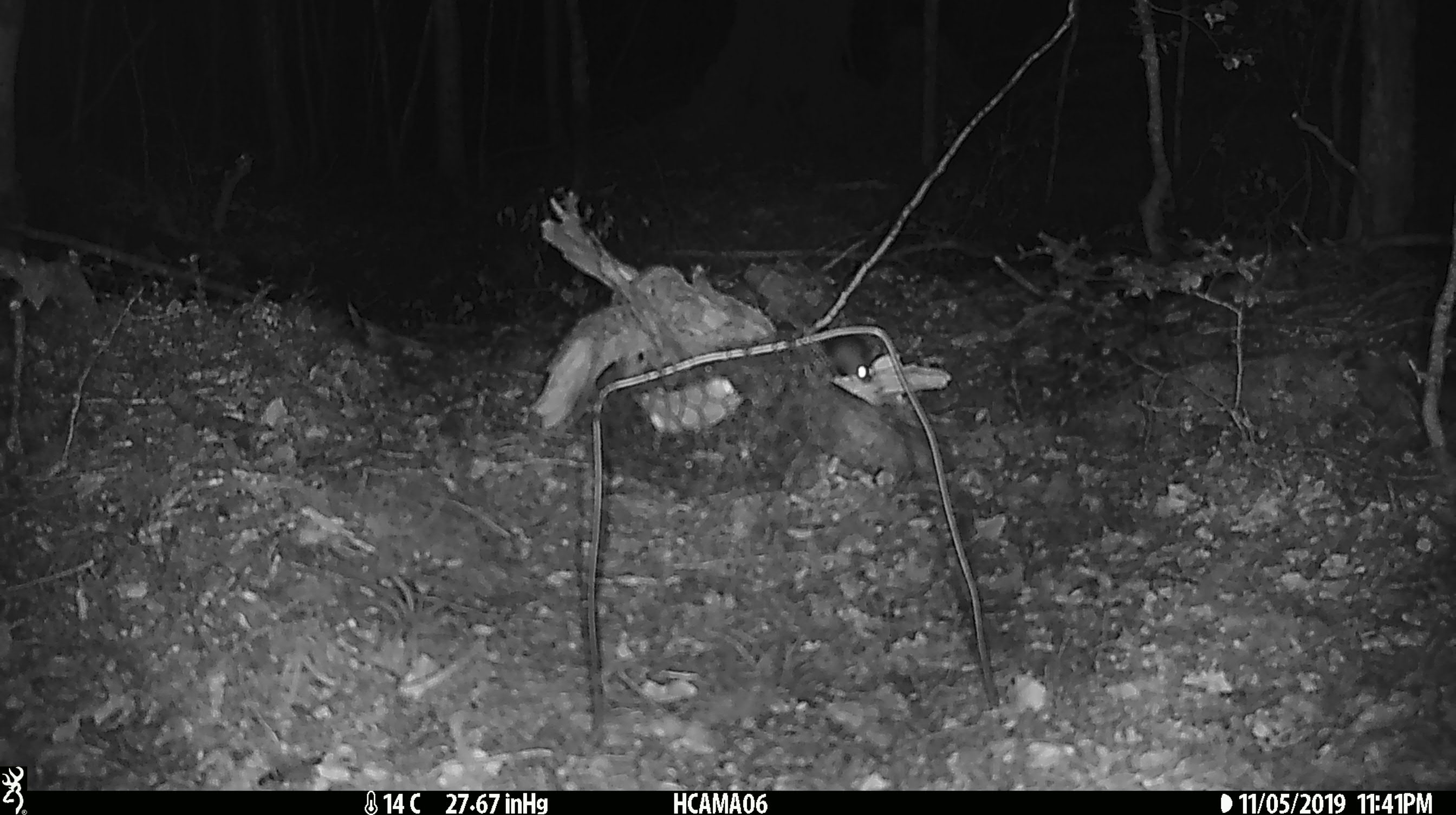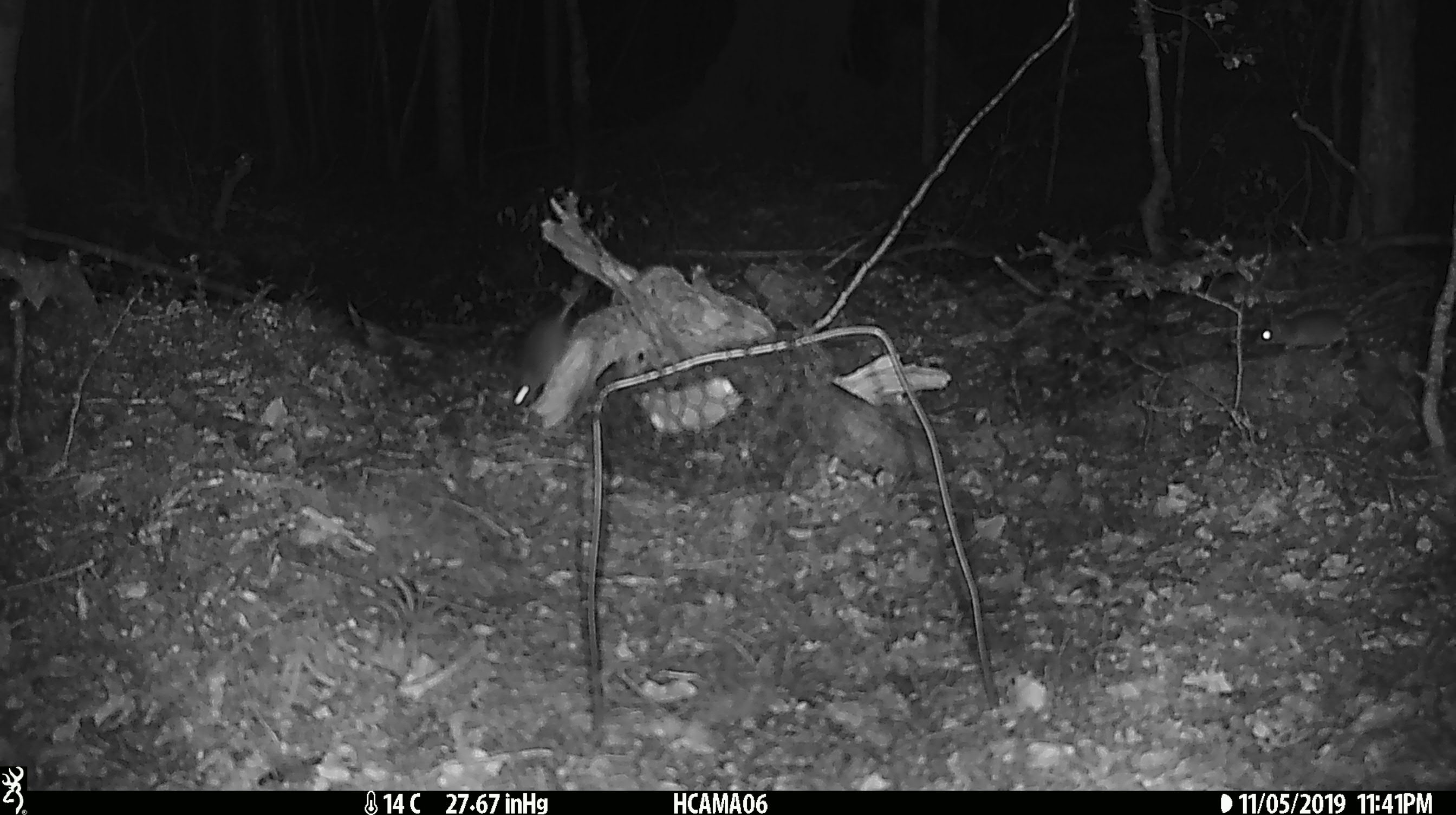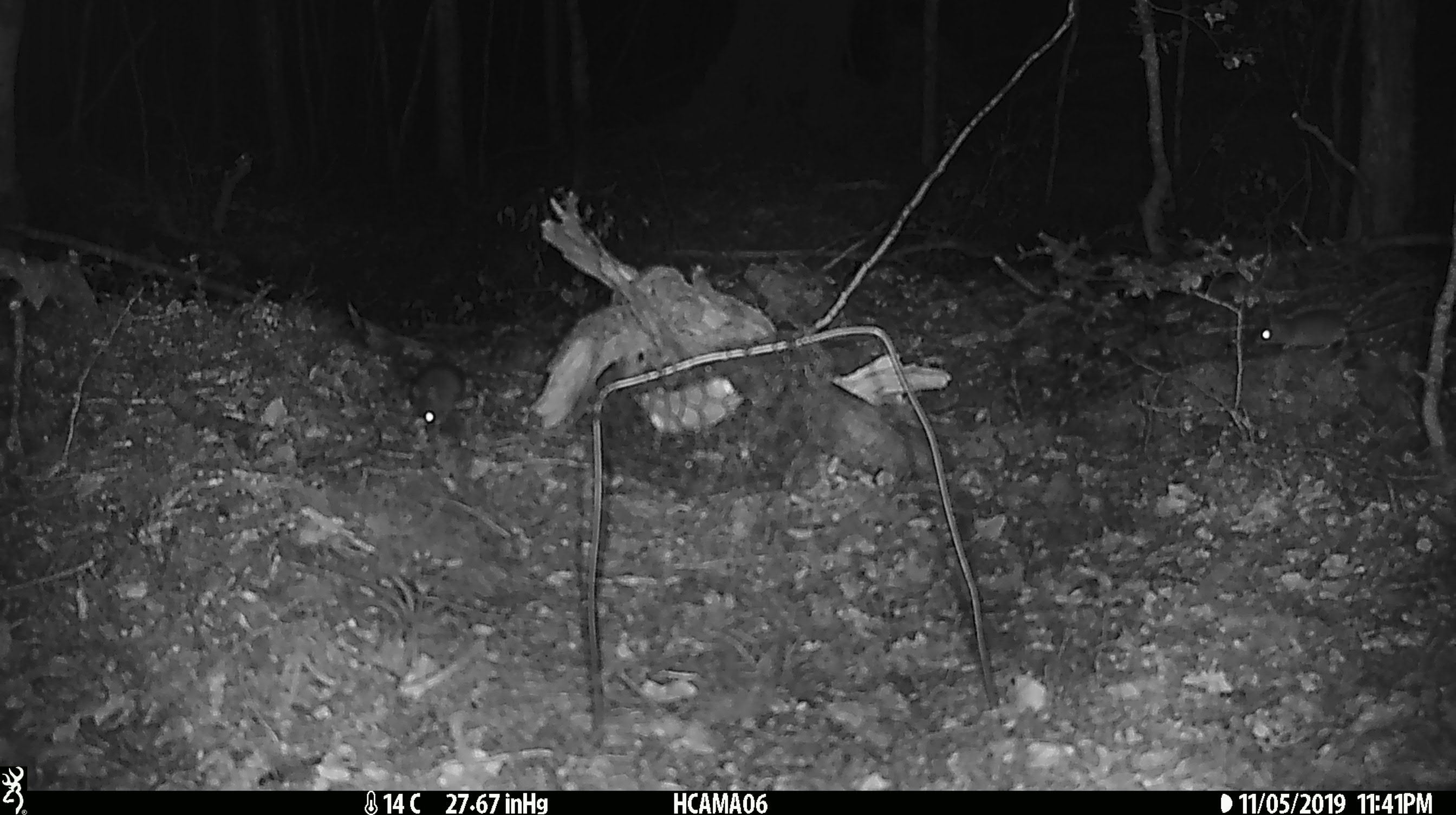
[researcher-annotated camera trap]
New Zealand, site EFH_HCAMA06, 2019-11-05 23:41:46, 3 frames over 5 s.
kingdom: Animalia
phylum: Chordata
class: Mammalia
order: Rodentia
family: Muridae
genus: Mus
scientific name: Mus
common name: mouse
Mouse (Mus).